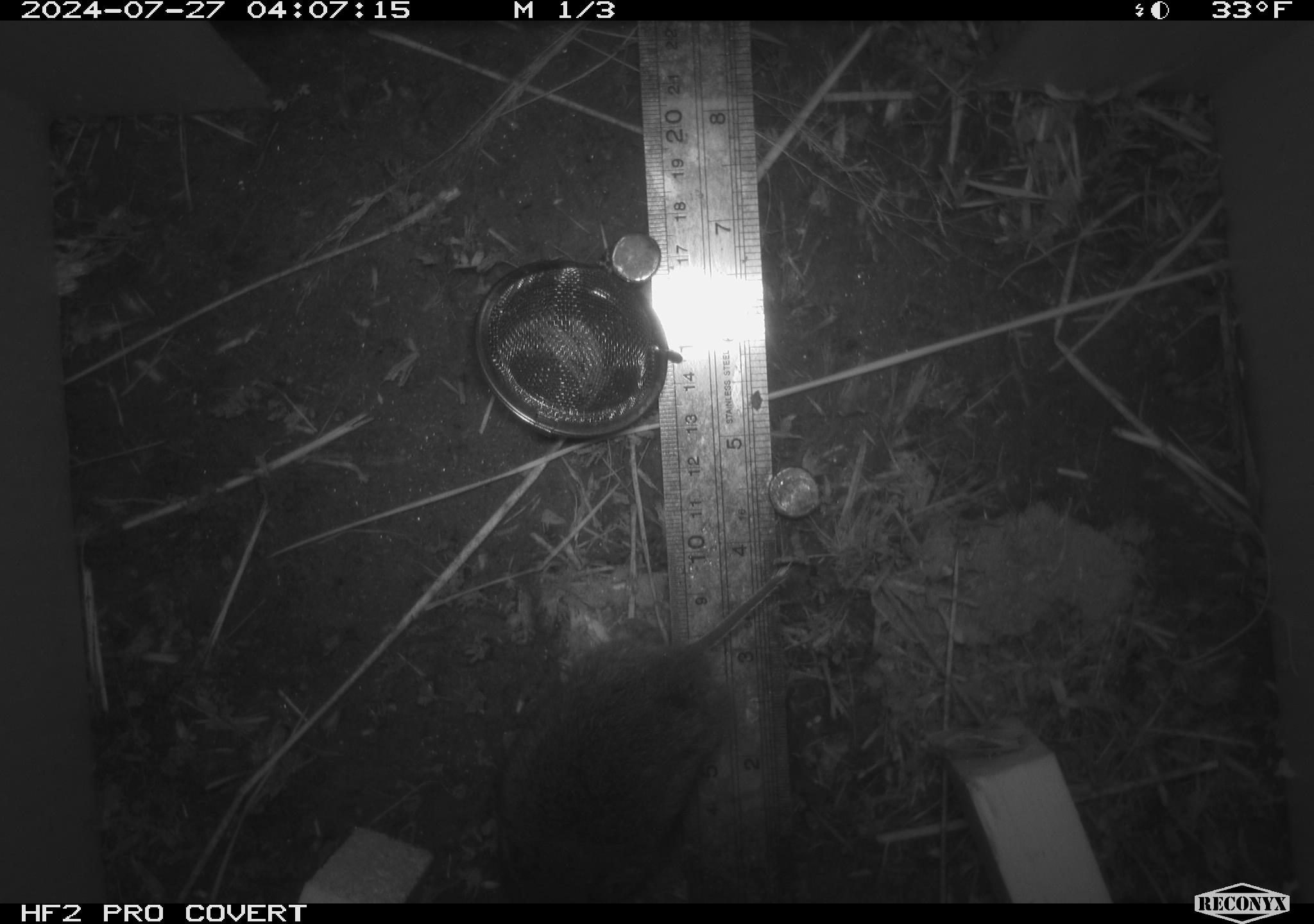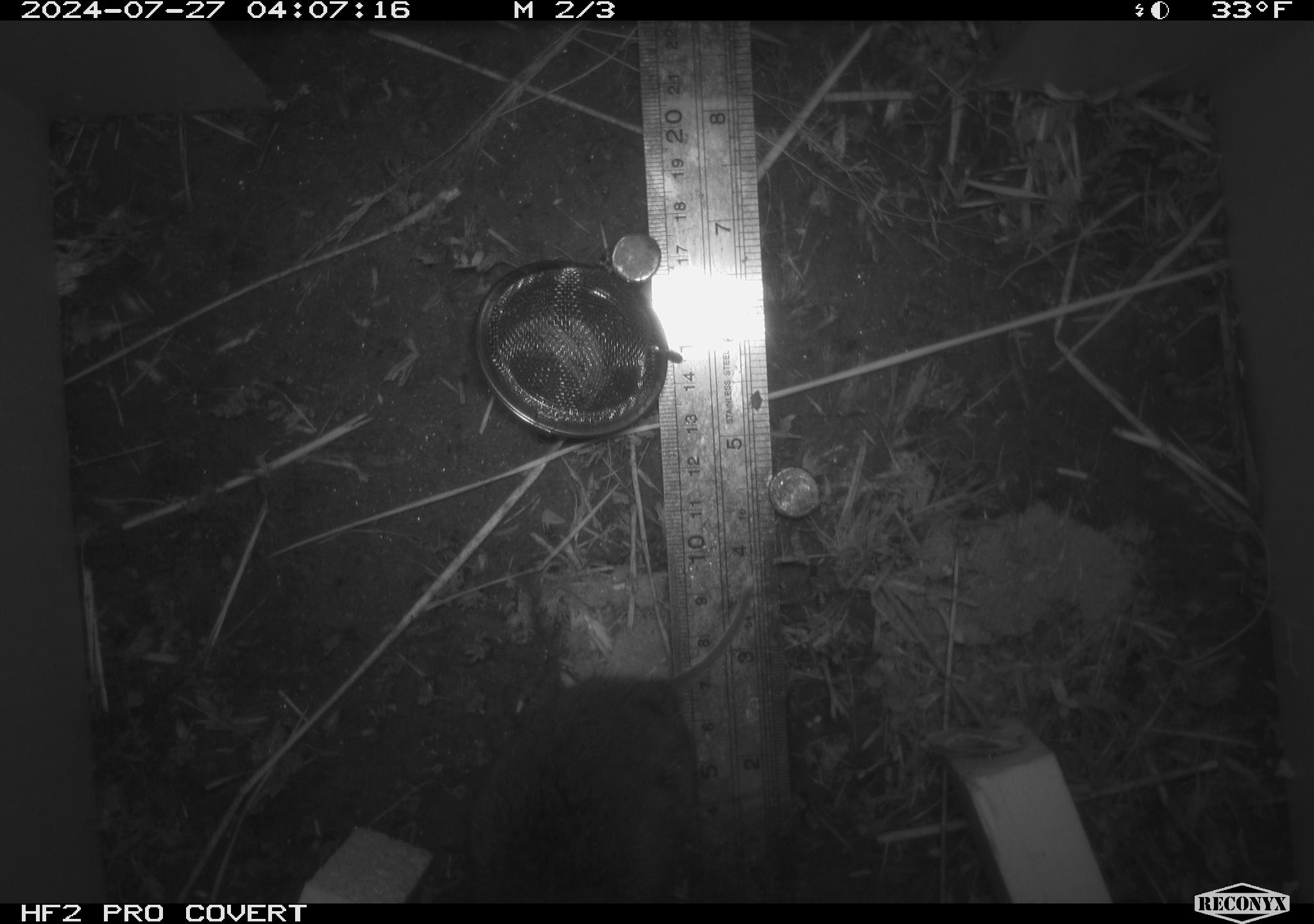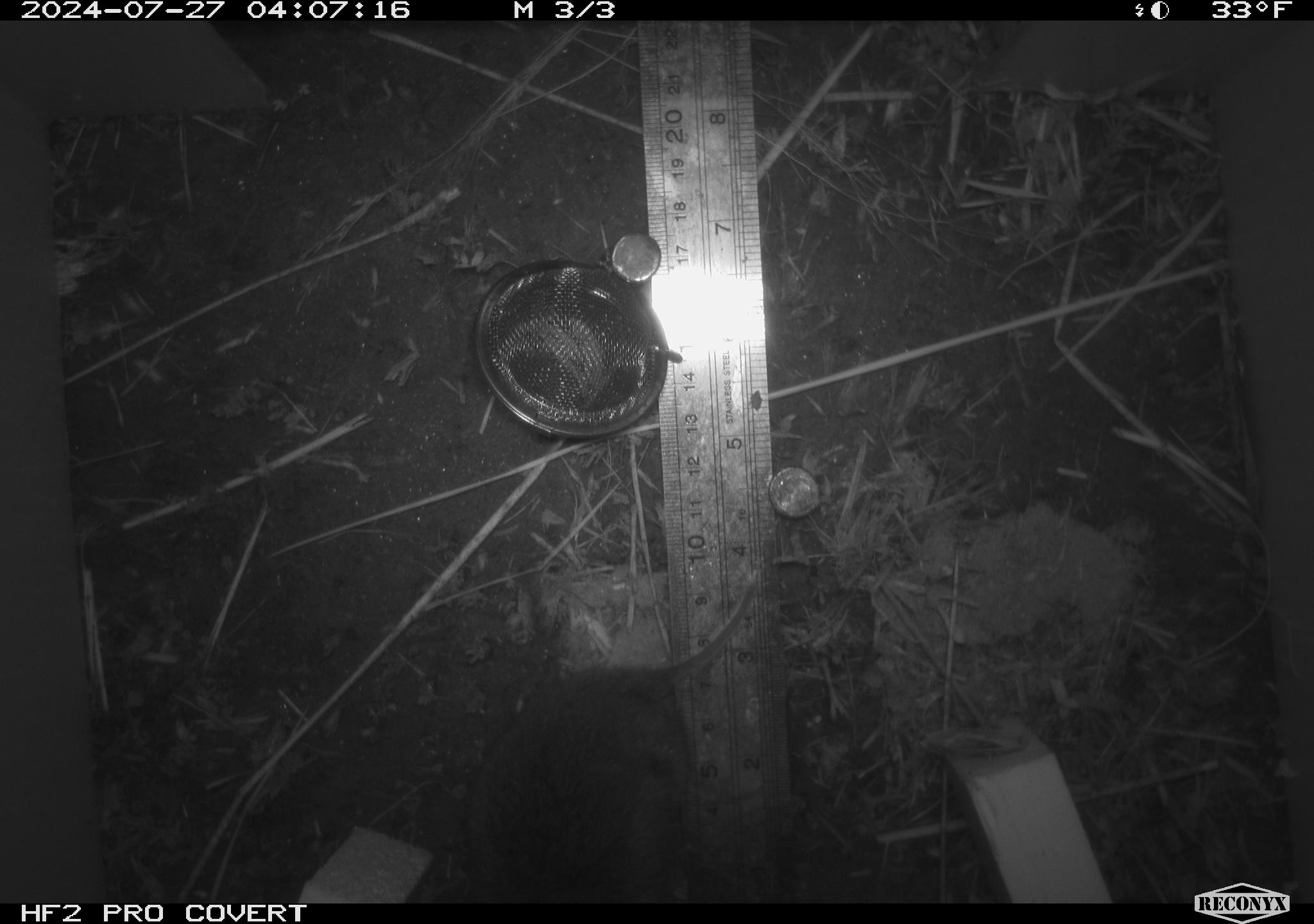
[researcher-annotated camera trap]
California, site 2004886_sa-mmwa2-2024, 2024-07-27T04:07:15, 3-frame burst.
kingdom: Animalia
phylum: Chordata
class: Mammalia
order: Rodentia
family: Cricetidae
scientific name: Arvicolinae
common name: voles, lemmings, and muskrats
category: arvicolinae subfamily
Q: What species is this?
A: Arvicolinae subfamily (voles, lemmings, and muskrats) (Arvicolinae).